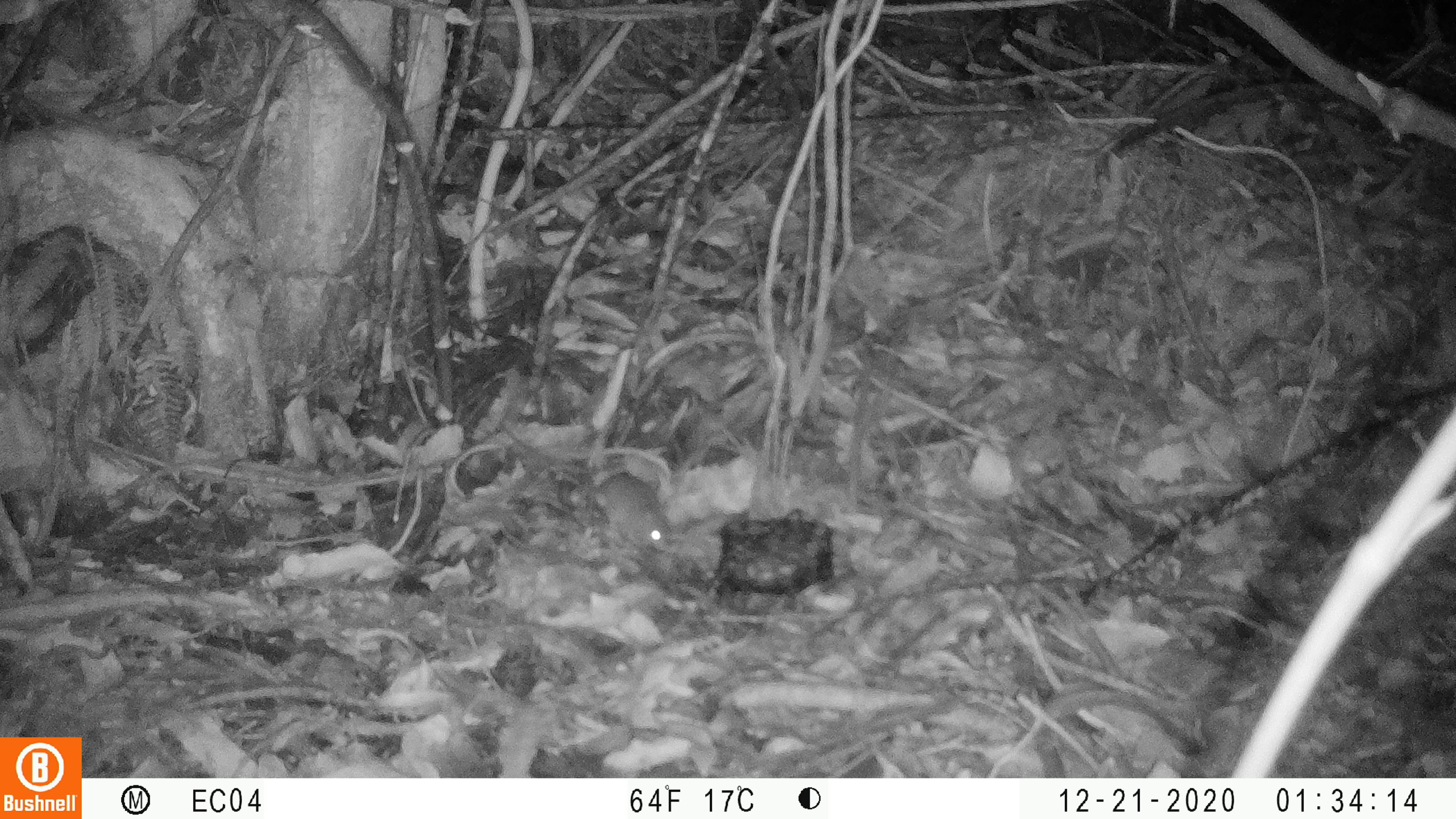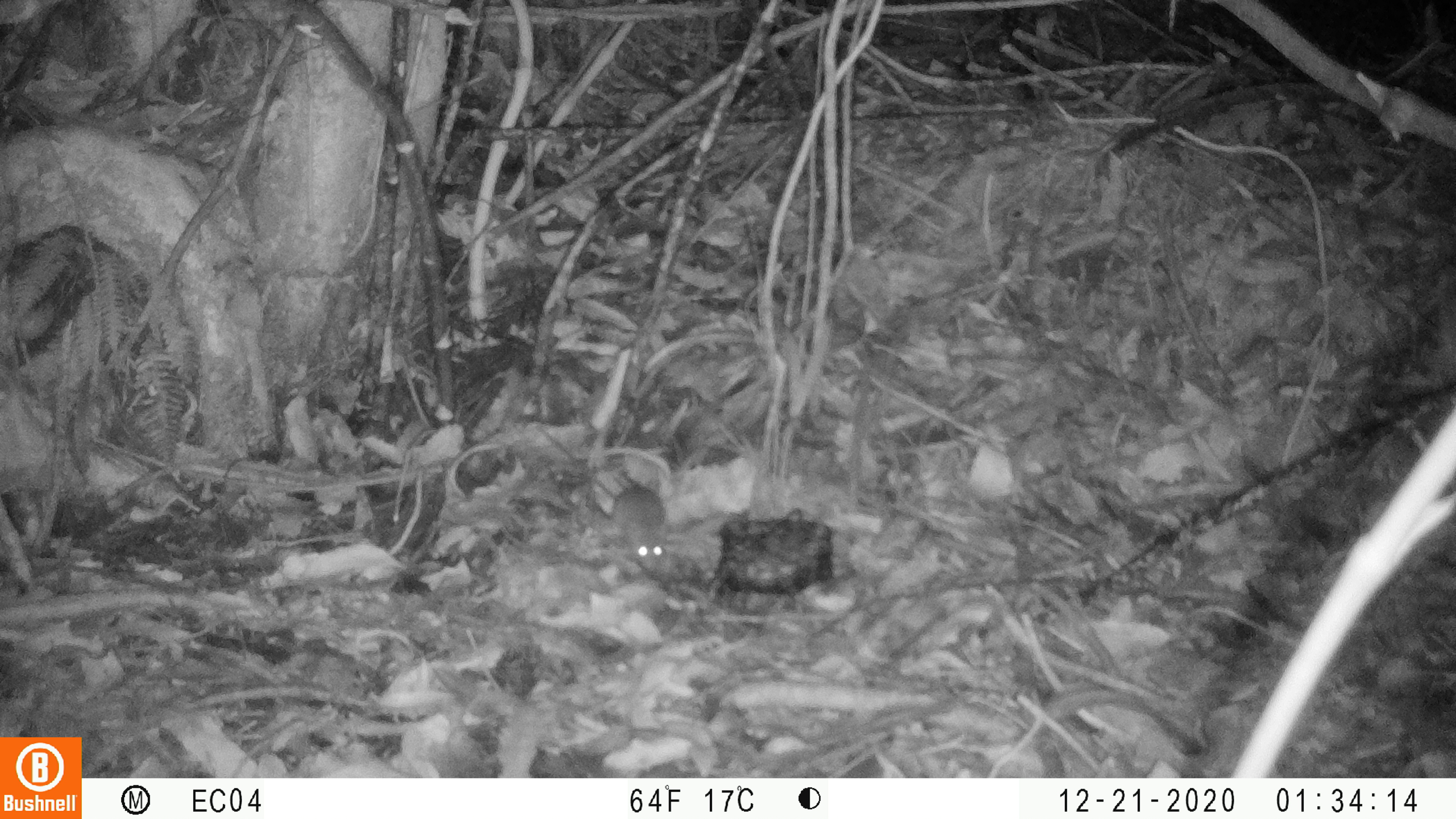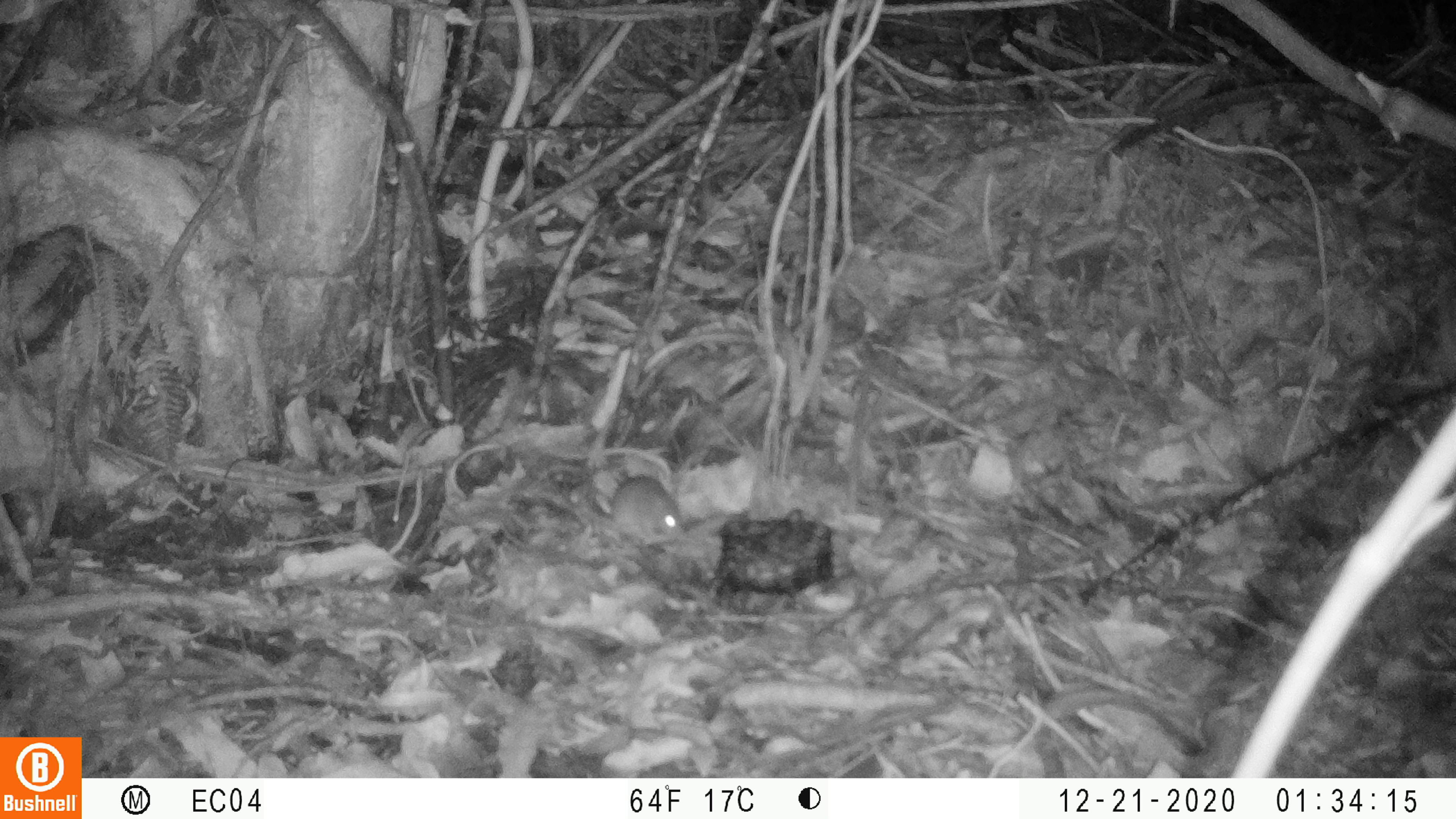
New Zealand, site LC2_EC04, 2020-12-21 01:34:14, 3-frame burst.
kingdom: Animalia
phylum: Chordata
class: Mammalia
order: Rodentia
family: Muridae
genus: Mus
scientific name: Mus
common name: mouse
Mouse (Mus).